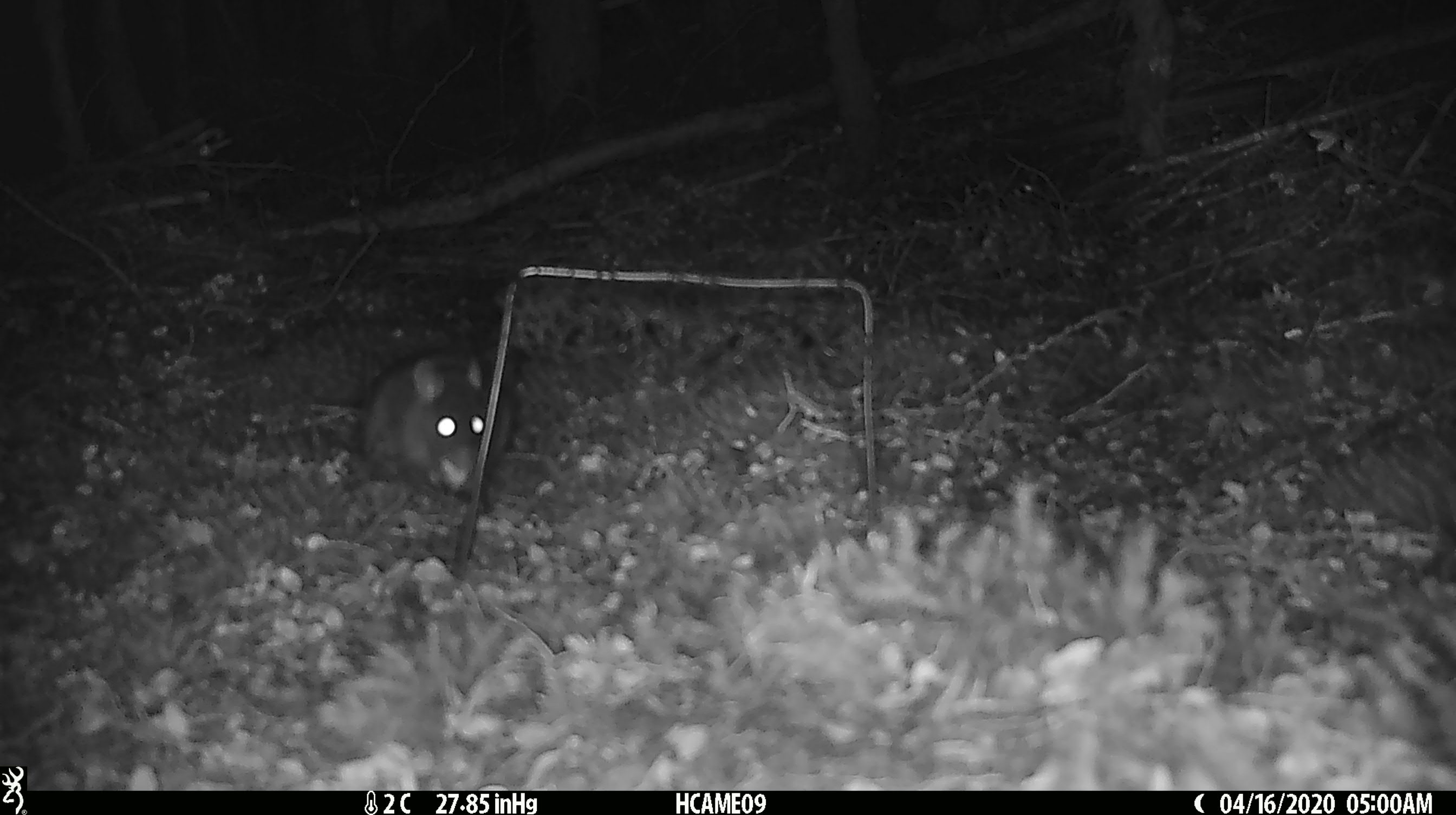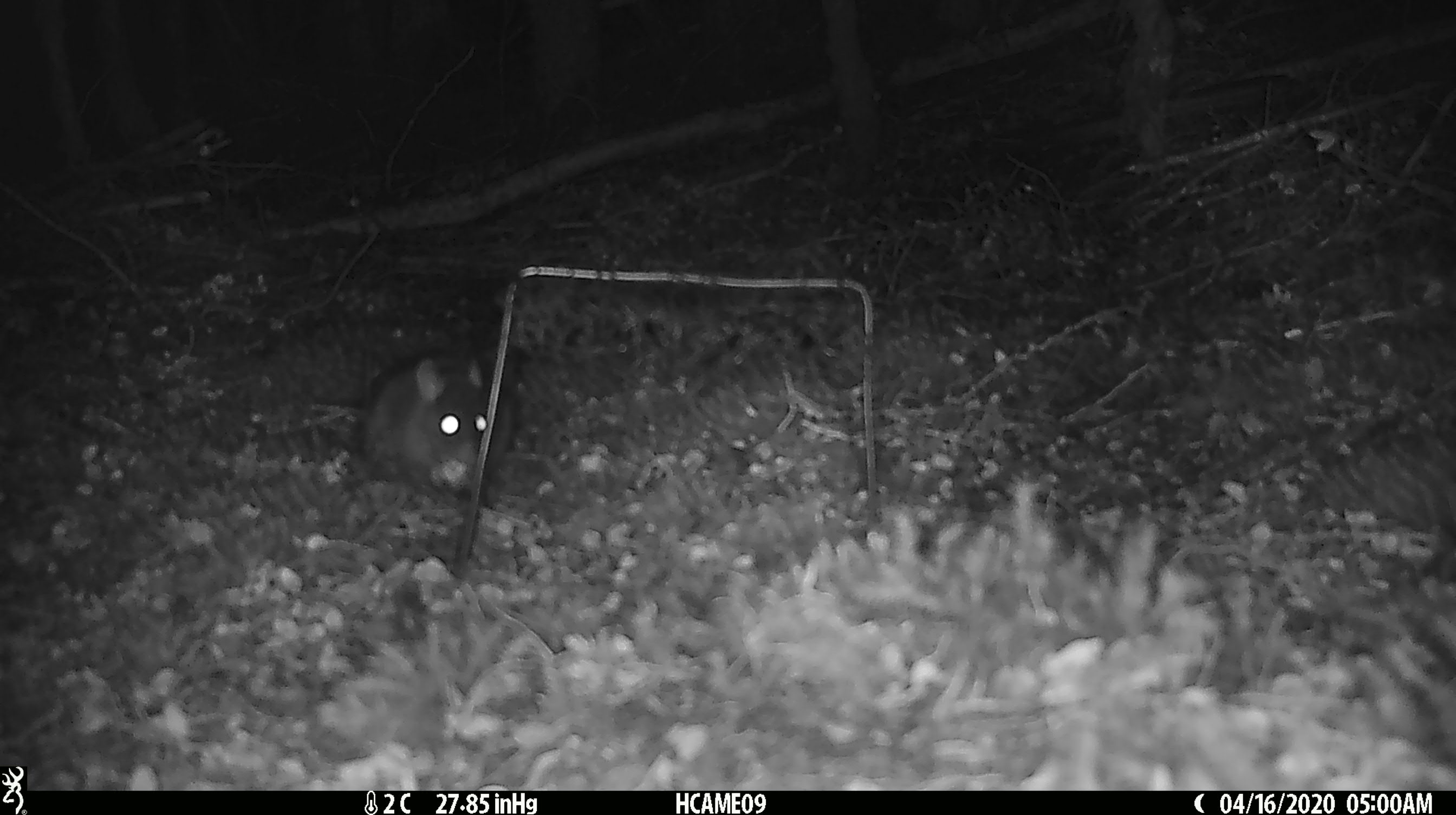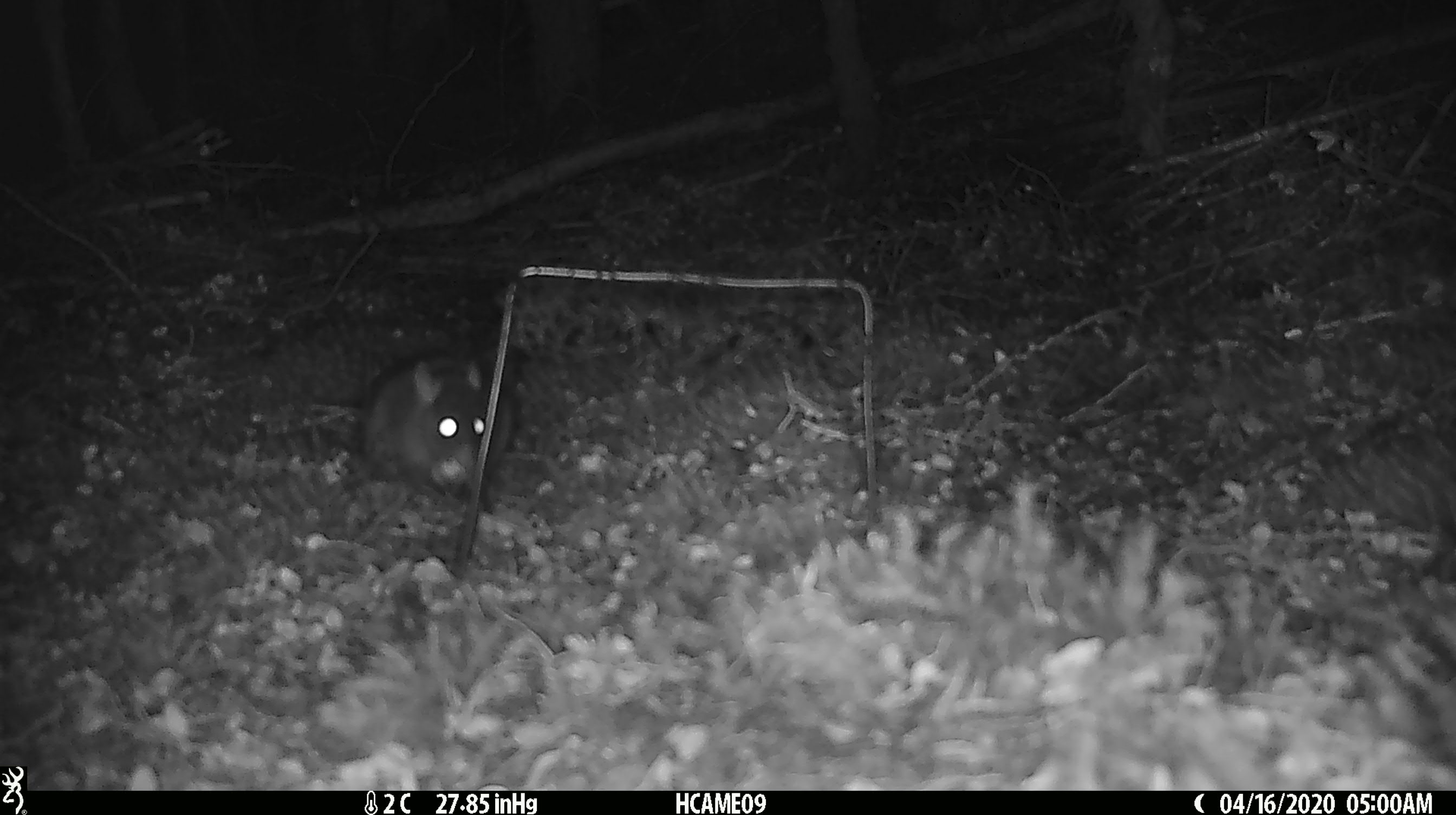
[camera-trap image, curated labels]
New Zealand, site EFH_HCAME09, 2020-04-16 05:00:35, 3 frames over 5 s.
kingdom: Animalia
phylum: Chordata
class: Mammalia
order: Rodentia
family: Muridae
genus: Rattus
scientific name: Rattus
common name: rat